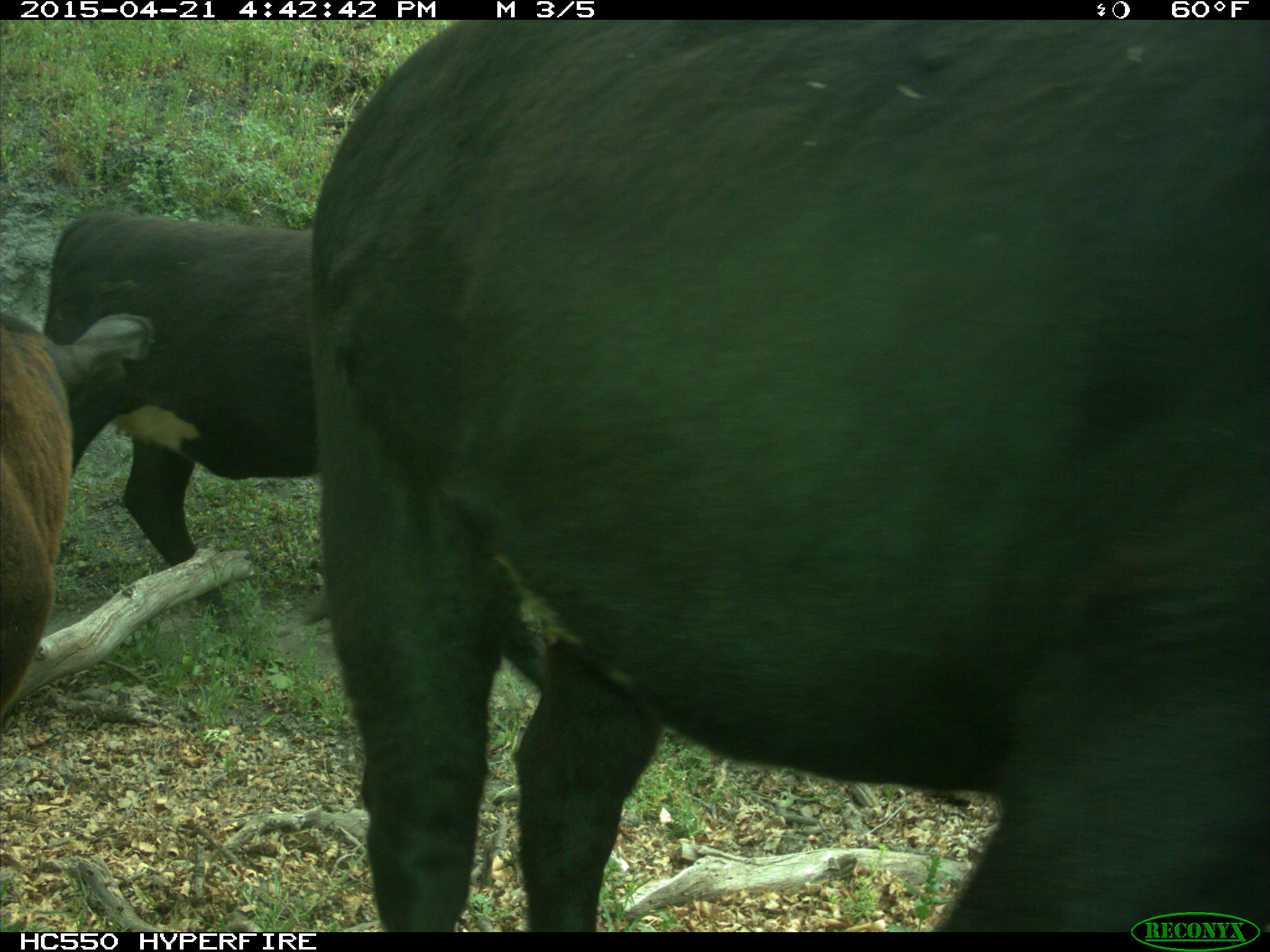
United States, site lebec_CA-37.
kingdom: Animalia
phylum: Chordata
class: Mammalia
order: Artiodactyla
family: Bovidae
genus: Bos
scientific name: Bos taurus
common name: domestic cow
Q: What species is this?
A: Bos taurus (domestic cow).